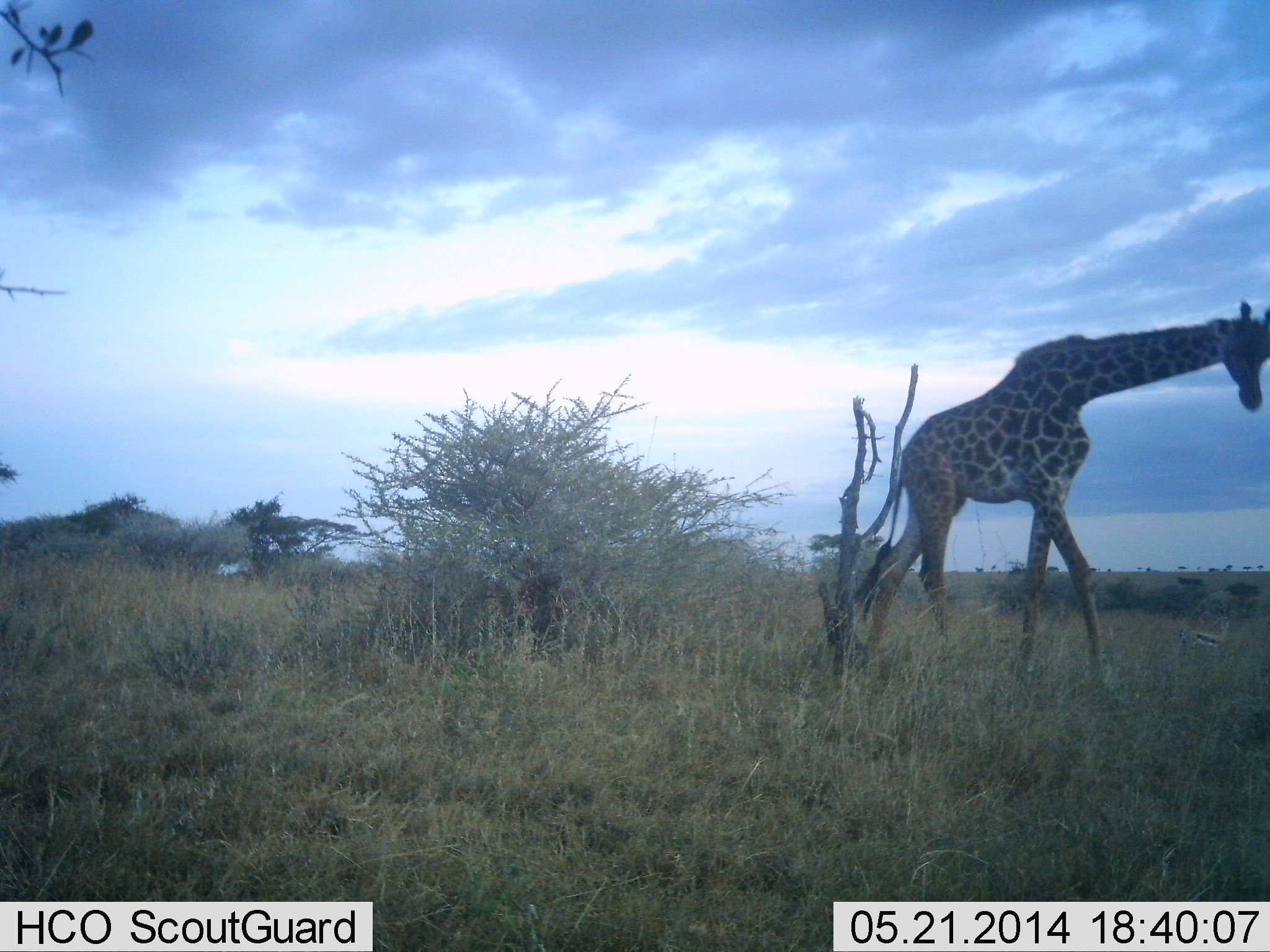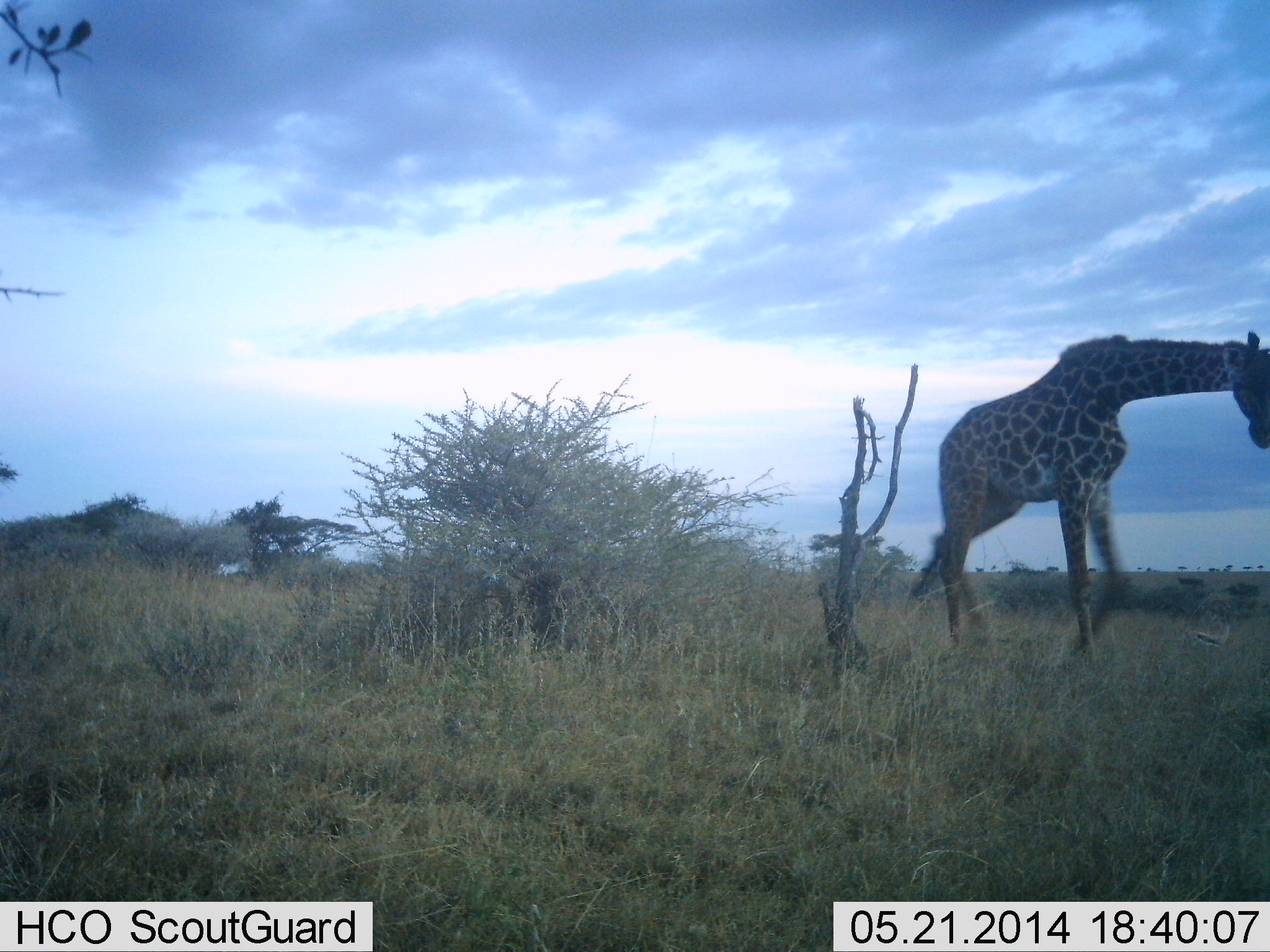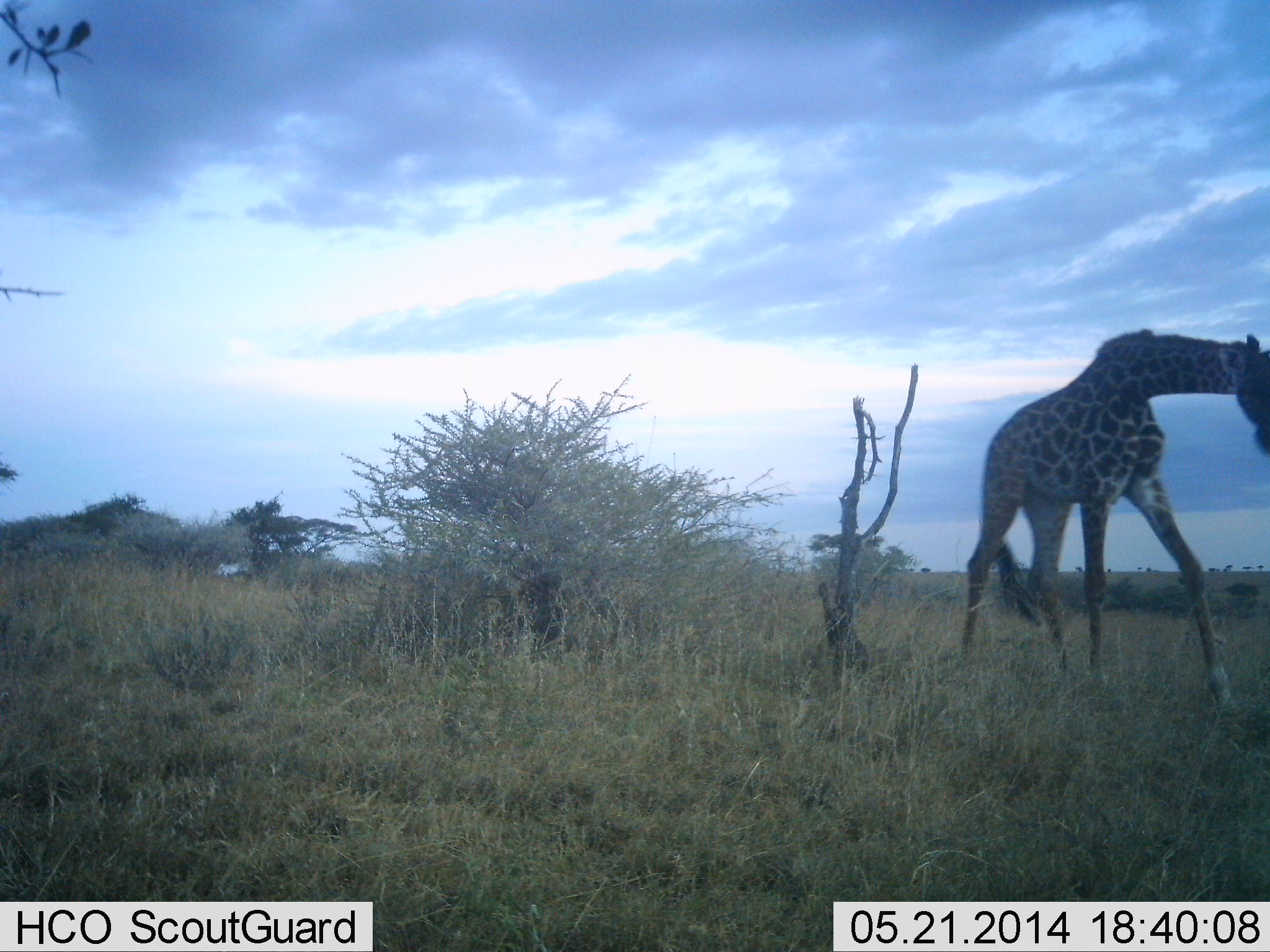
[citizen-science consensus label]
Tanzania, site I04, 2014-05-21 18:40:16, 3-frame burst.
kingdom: Animalia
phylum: Chordata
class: Mammalia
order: Artiodactyla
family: Giraffidae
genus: Giraffa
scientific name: Giraffa camelopardalis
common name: giraffe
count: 1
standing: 0%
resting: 0%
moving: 100%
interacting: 0%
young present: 0%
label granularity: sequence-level